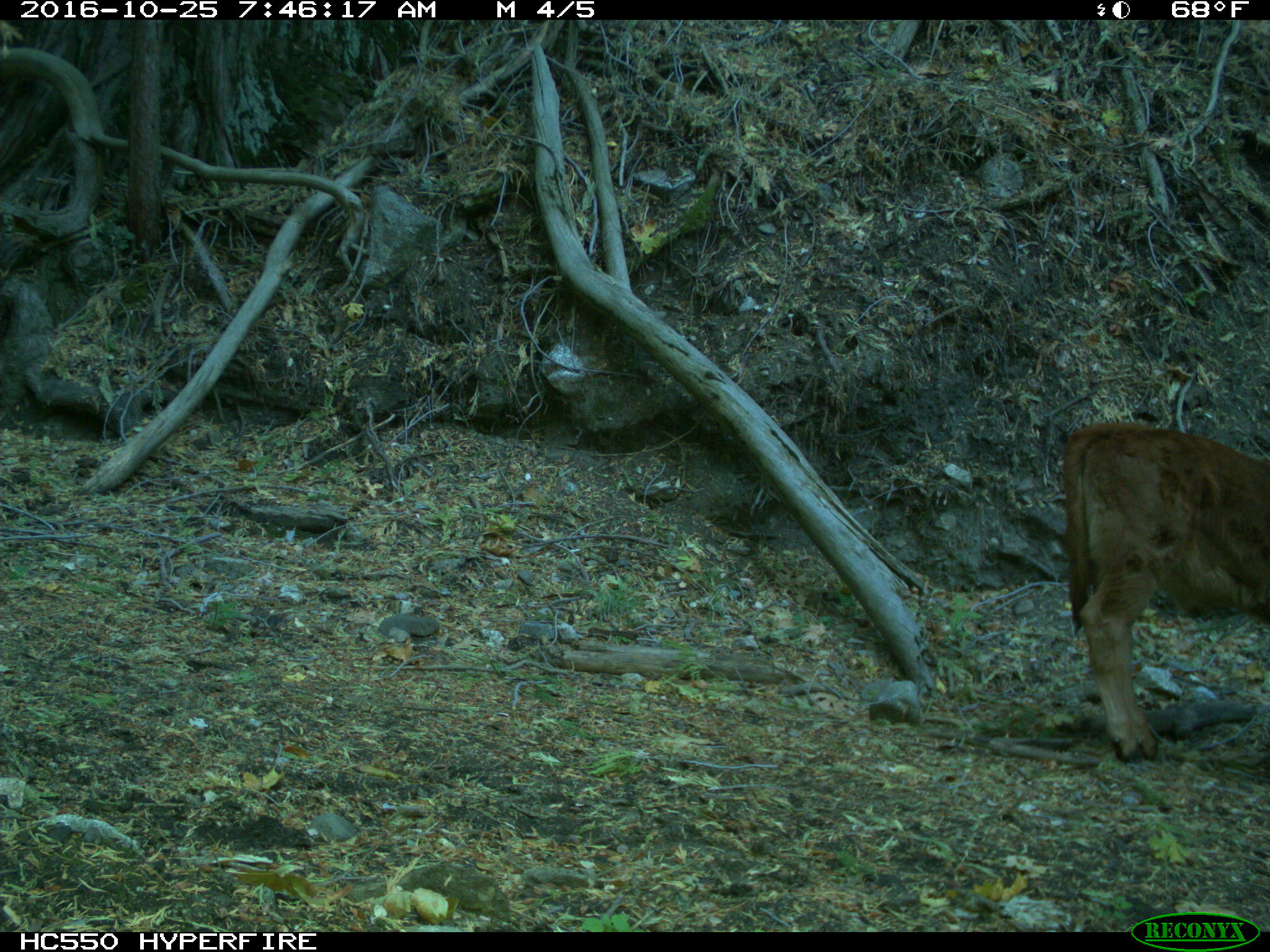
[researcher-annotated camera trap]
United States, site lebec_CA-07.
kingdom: Animalia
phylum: Chordata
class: Mammalia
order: Artiodactyla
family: Bovidae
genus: Bos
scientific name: Bos taurus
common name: domestic cow